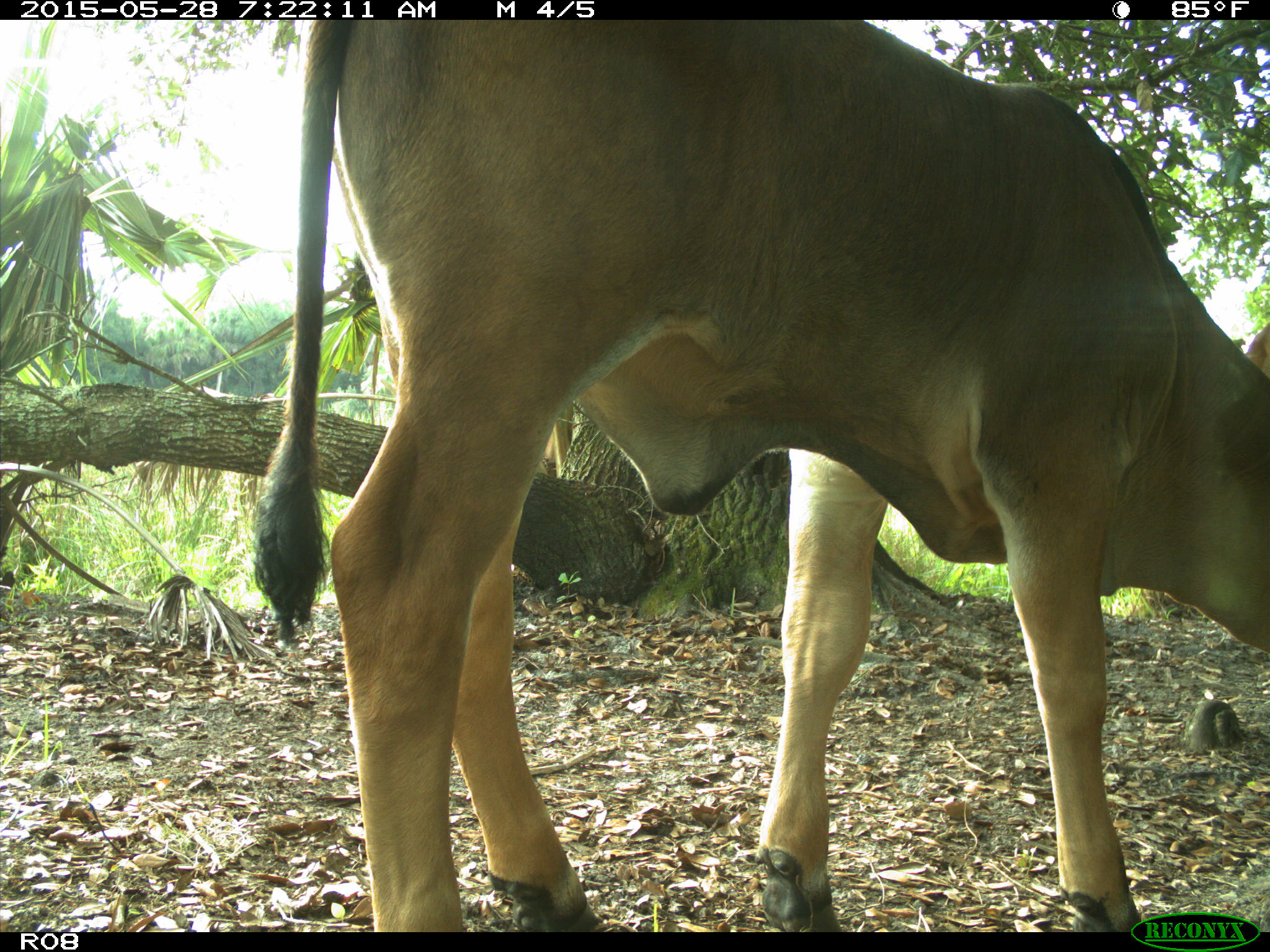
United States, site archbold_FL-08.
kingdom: Animalia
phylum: Chordata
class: Mammalia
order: Artiodactyla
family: Bovidae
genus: Bos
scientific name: Bos taurus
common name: domestic cow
Bos taurus (domestic cow).